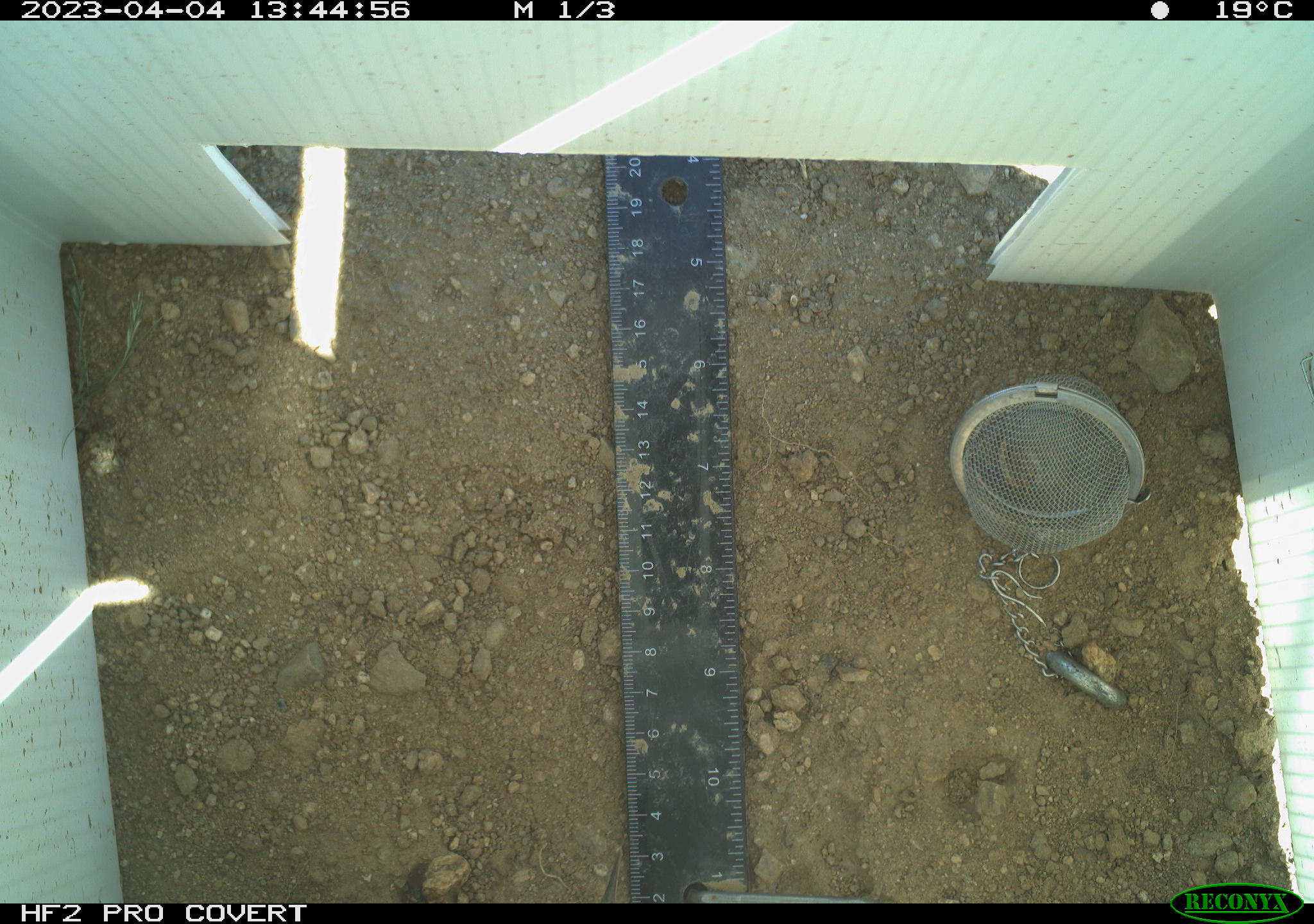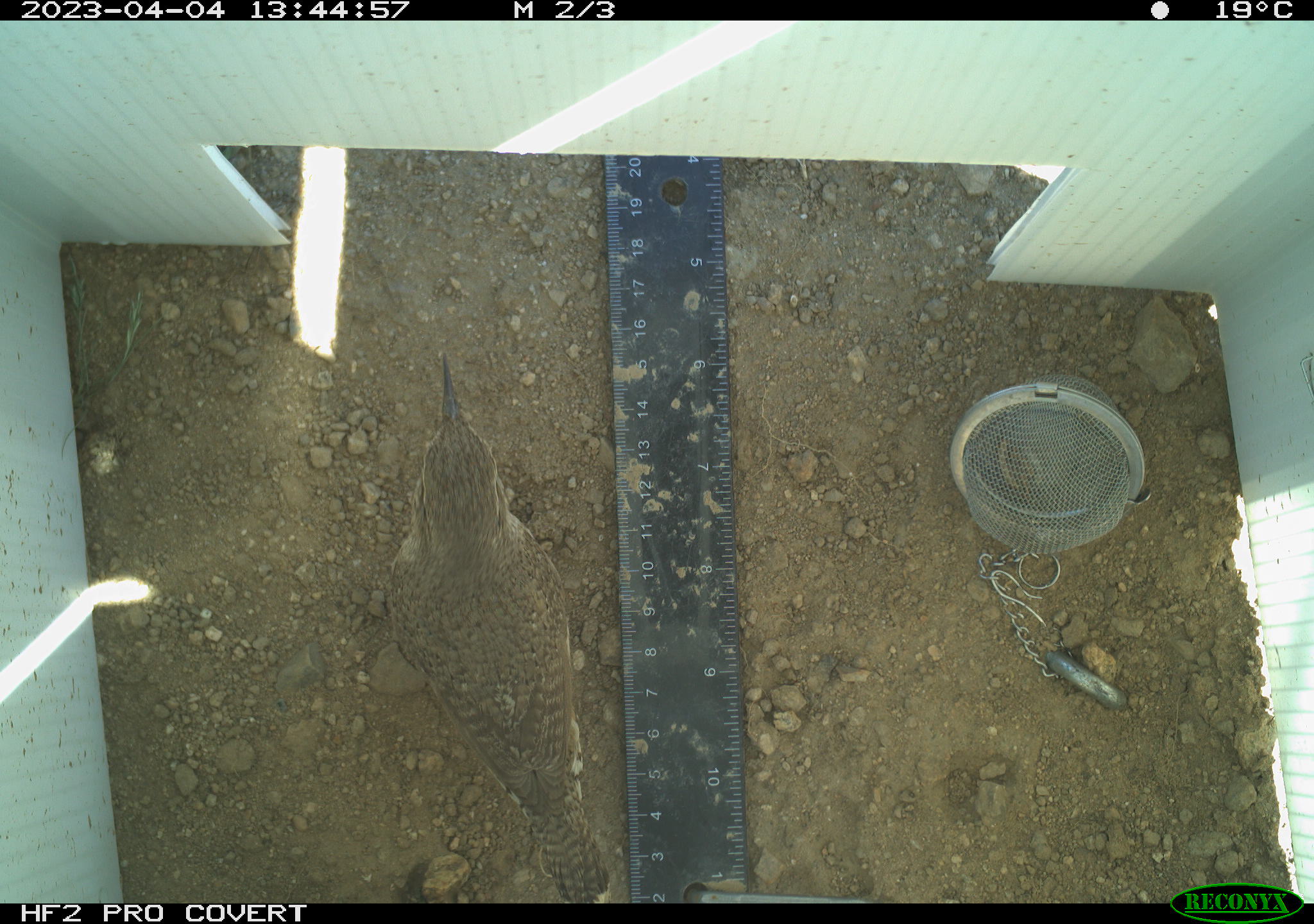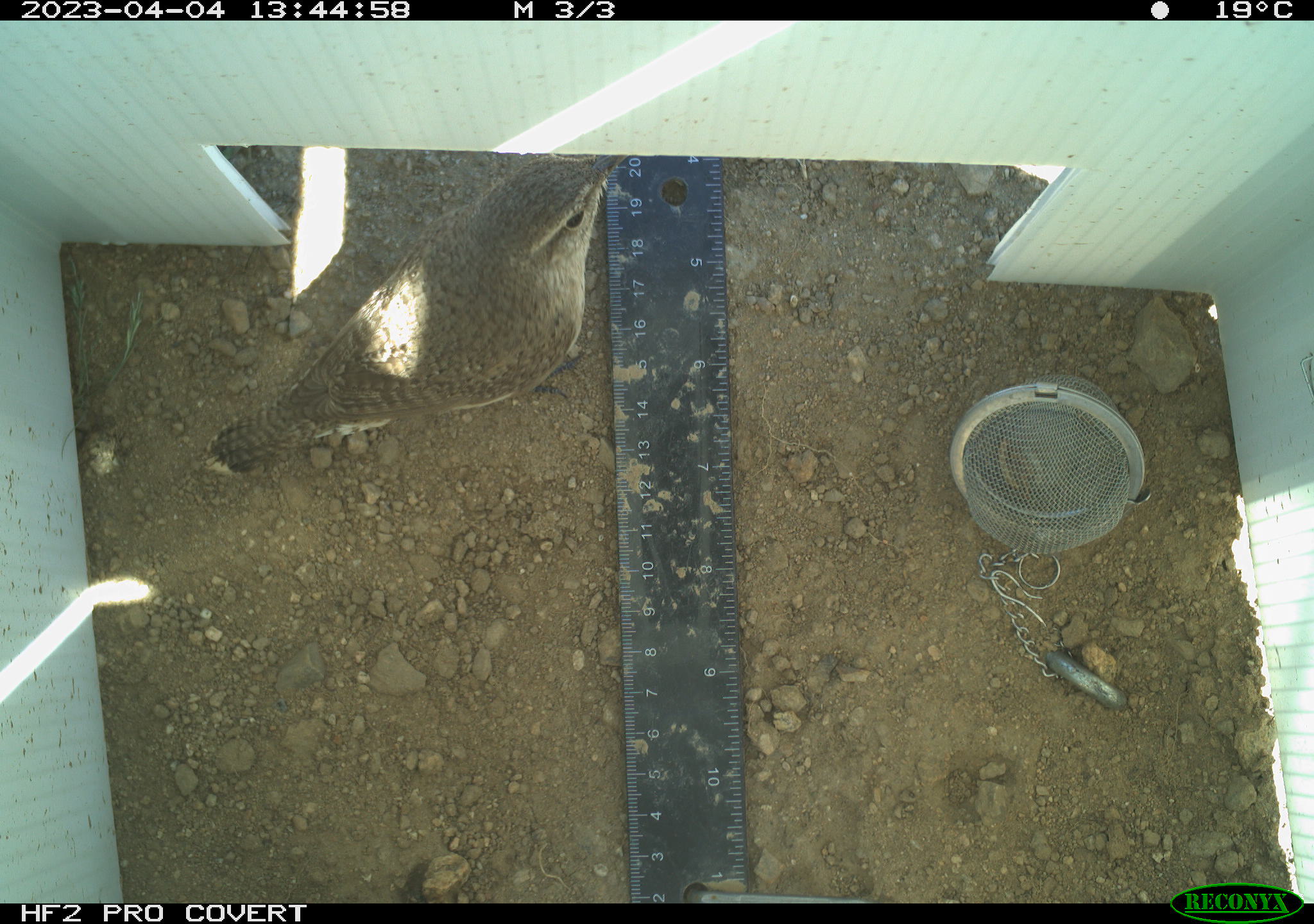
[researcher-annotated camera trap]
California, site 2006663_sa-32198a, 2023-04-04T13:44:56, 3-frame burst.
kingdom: Animalia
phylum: Chordata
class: Aves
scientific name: Aves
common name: bird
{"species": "bird (Aves)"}